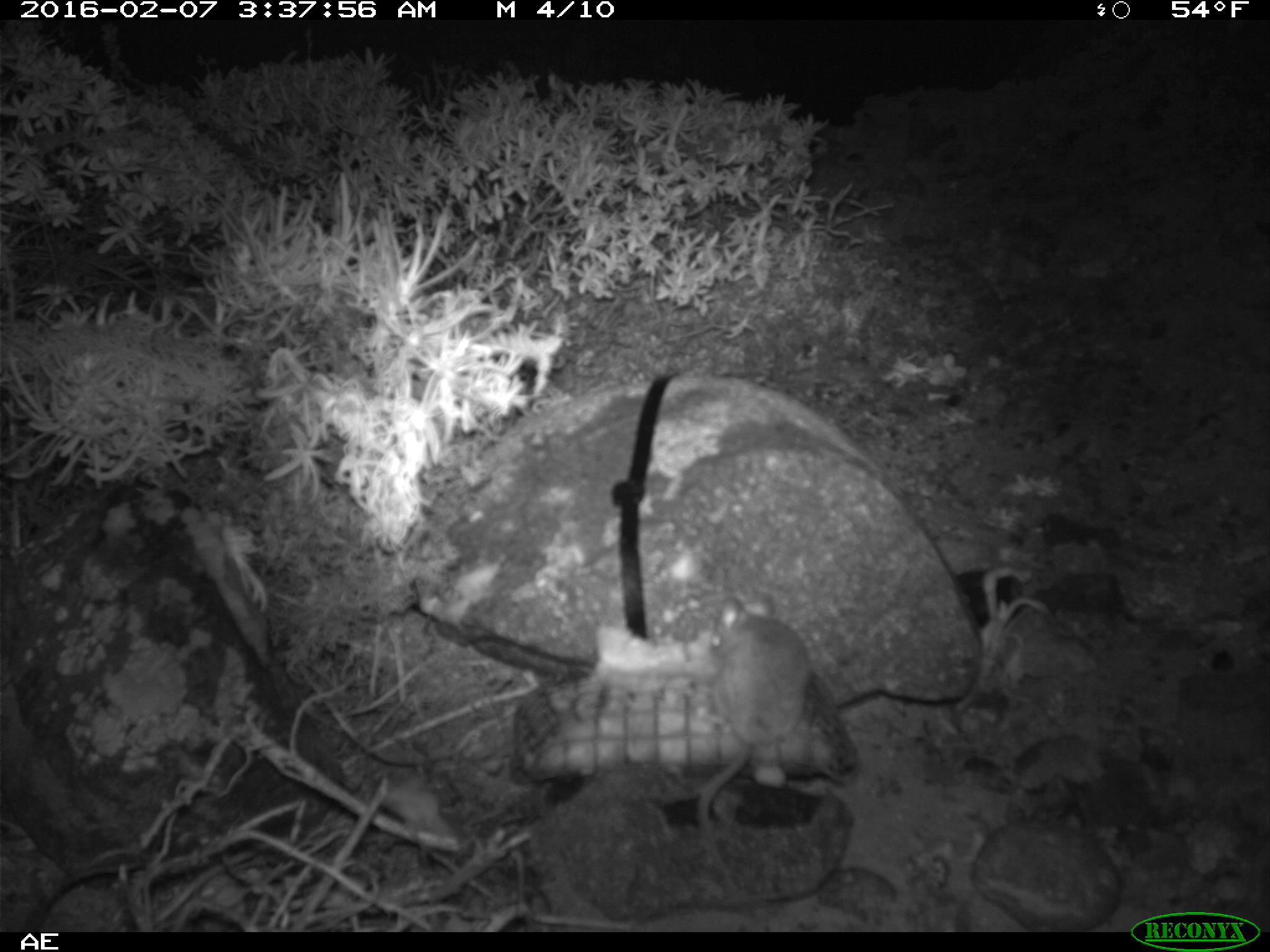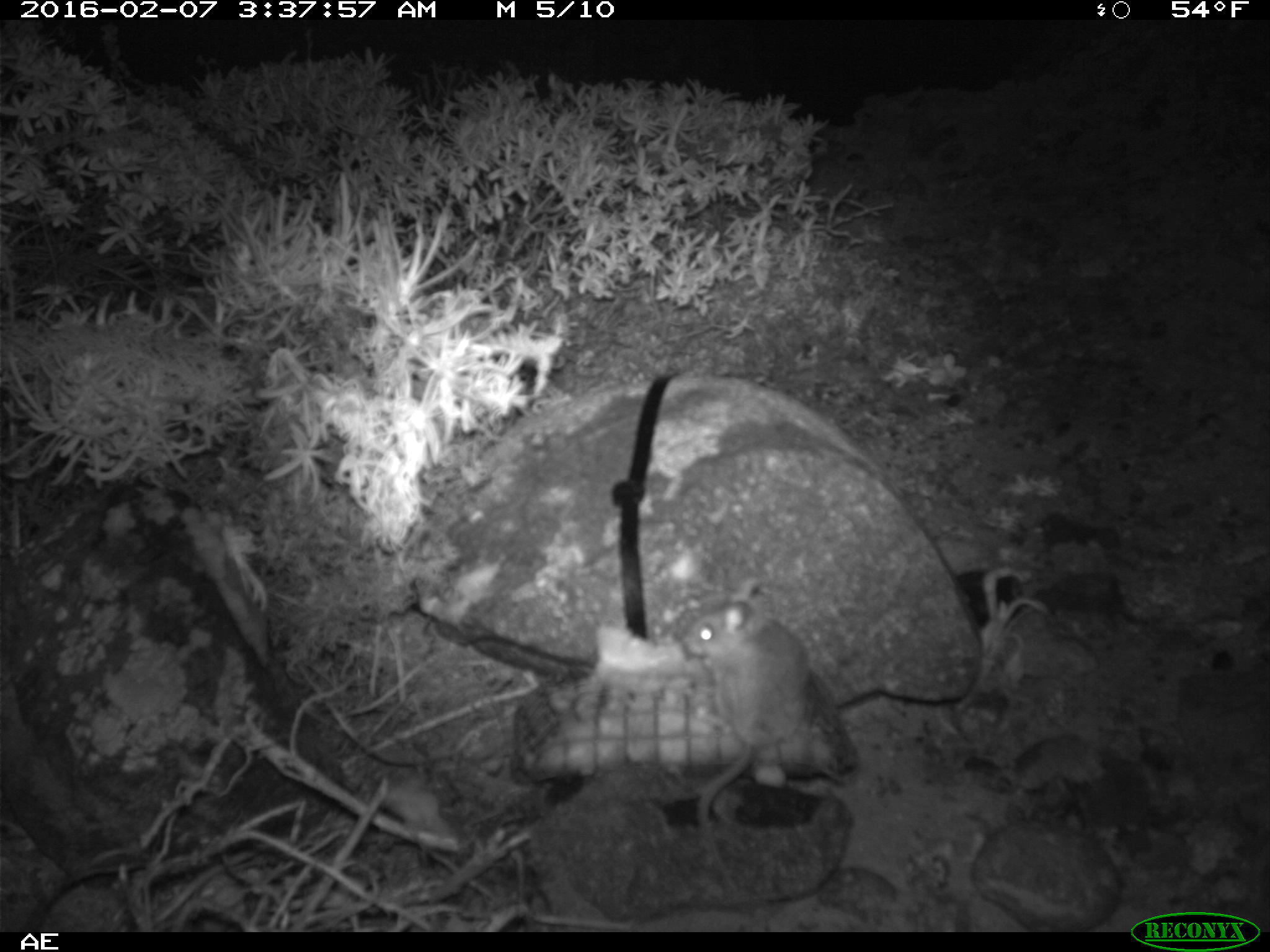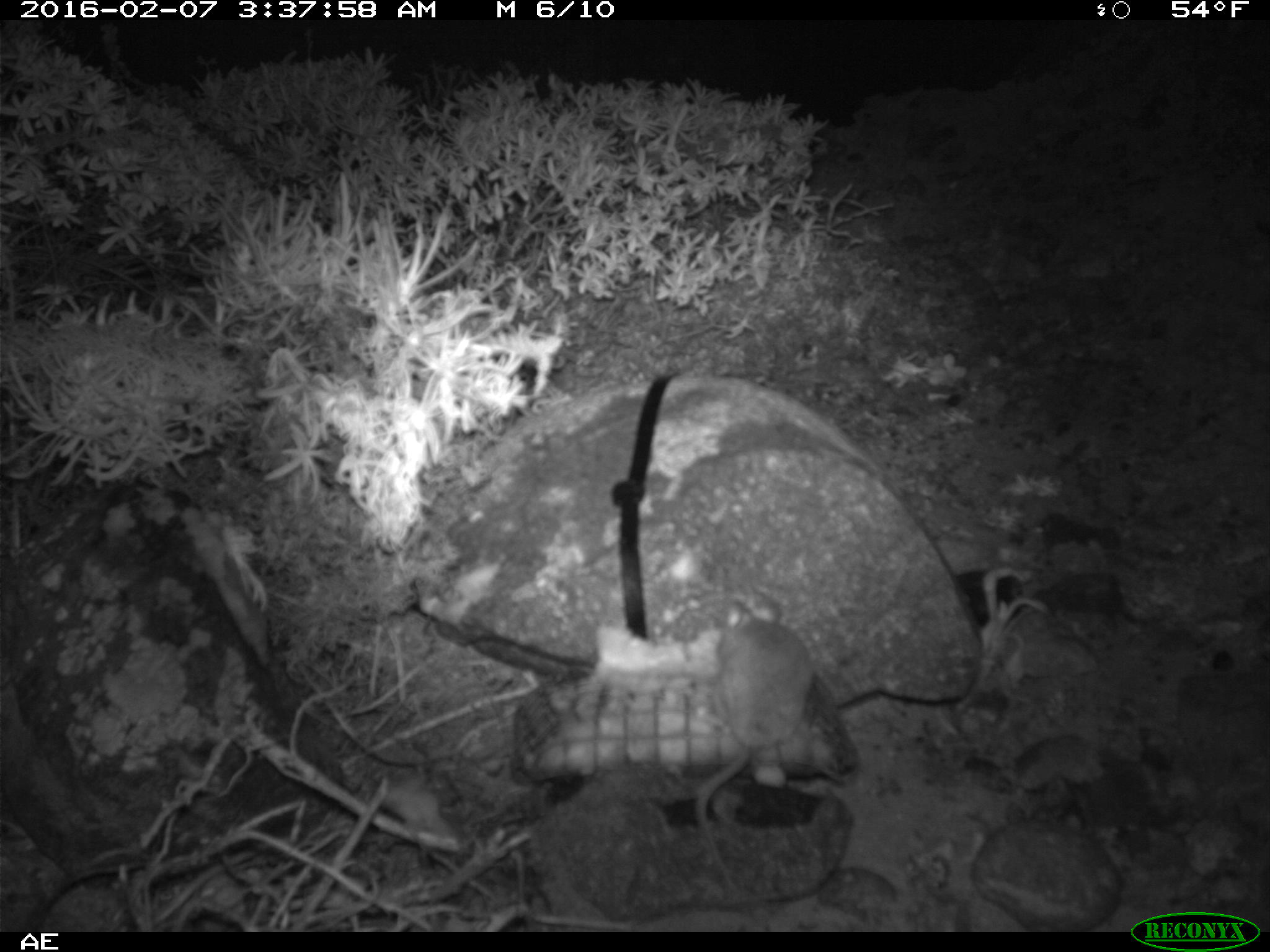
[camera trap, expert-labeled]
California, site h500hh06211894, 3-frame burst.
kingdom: Animalia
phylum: Chordata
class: Mammalia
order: Rodentia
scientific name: Rodentia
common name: rodent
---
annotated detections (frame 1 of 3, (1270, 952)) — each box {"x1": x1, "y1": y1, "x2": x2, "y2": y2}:
rodent: {"x1": 695, "y1": 593, "x2": 805, "y2": 888}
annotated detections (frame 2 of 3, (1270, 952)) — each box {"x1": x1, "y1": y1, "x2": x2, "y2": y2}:
rodent: {"x1": 678, "y1": 578, "x2": 809, "y2": 907}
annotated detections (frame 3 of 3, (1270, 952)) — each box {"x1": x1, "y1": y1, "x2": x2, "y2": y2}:
rodent: {"x1": 696, "y1": 591, "x2": 810, "y2": 888}